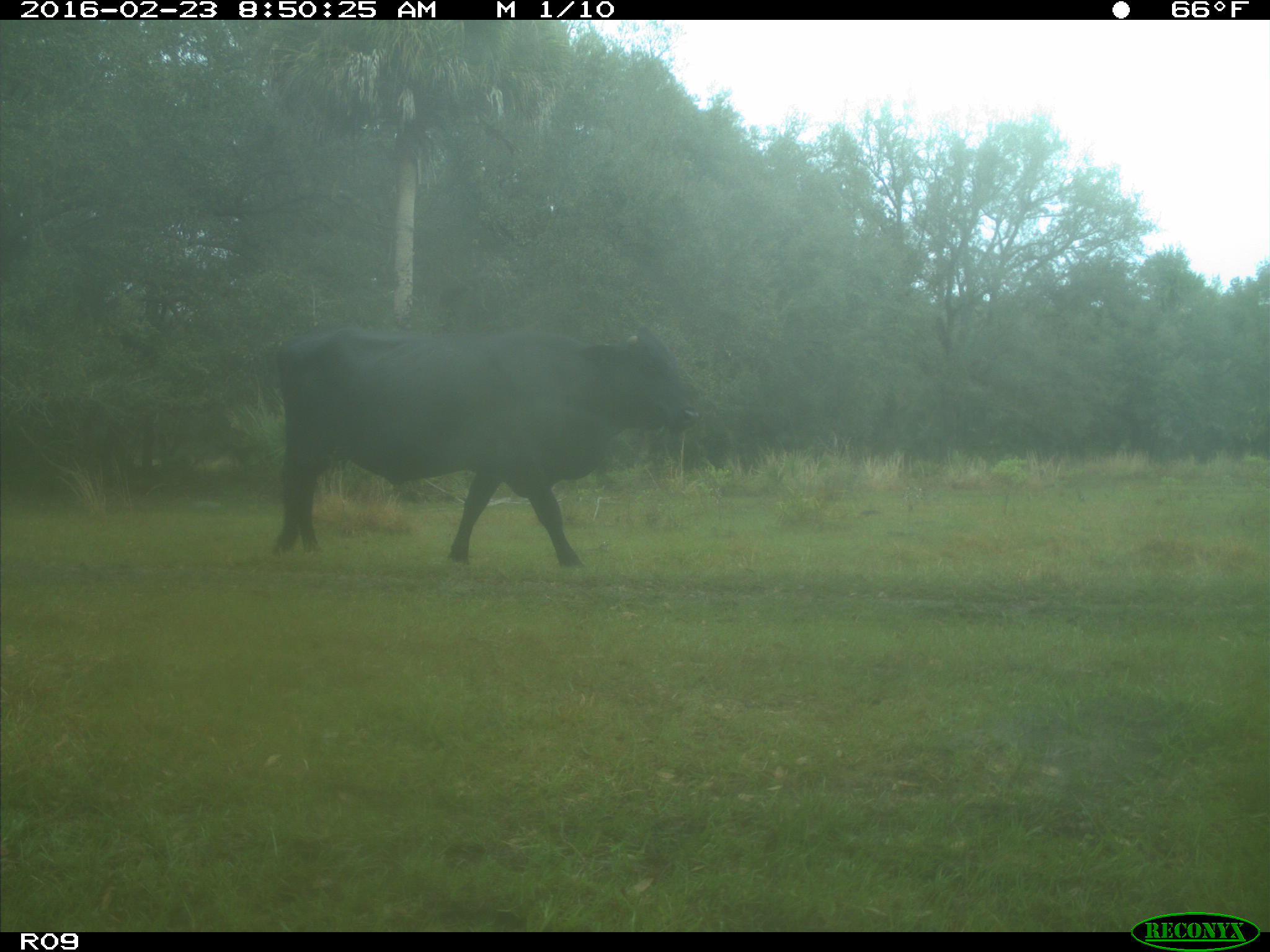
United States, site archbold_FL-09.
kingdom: Animalia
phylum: Chordata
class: Mammalia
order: Artiodactyla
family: Bovidae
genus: Bos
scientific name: Bos taurus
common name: domestic cow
Bos taurus (domestic cow).